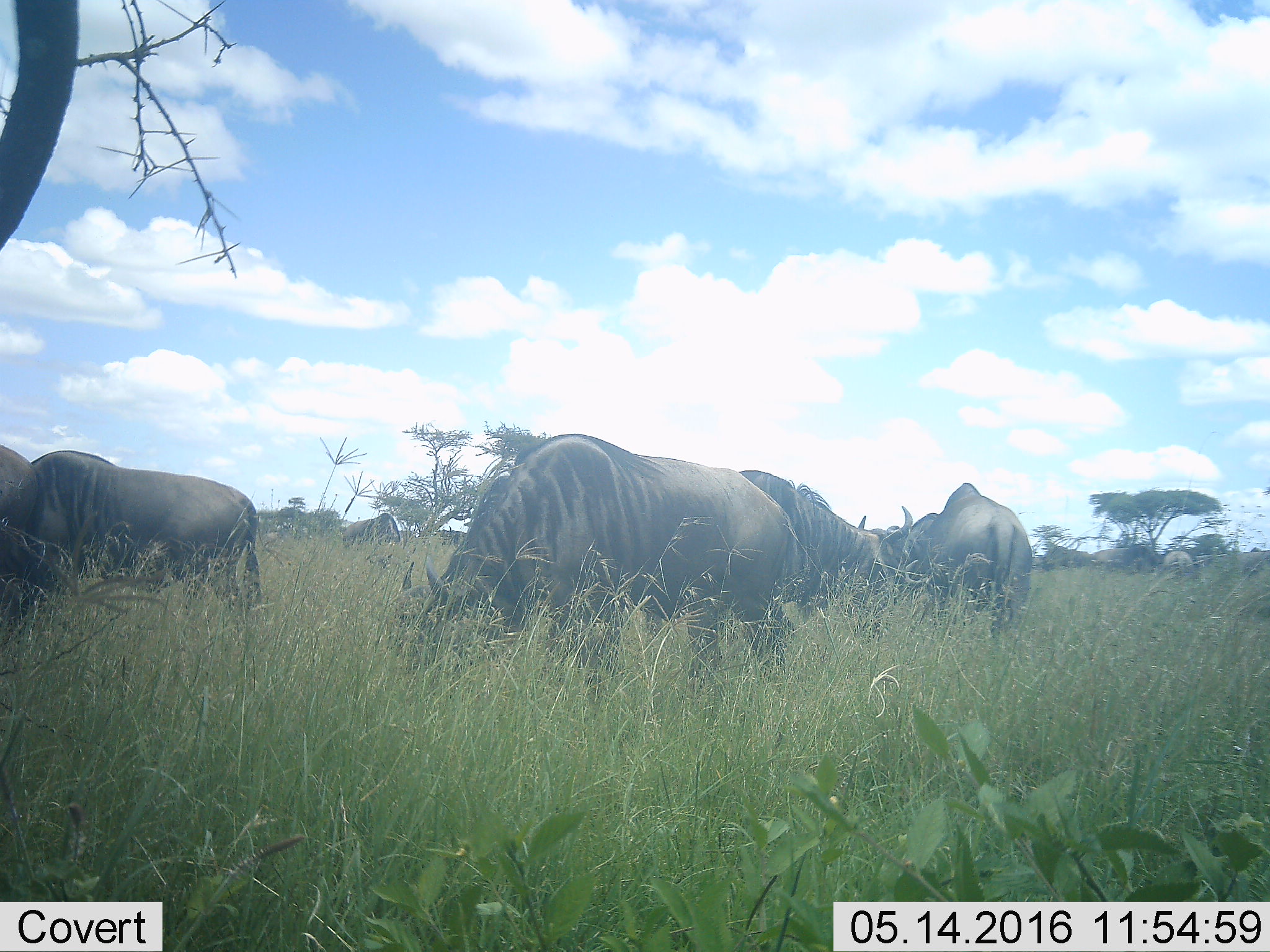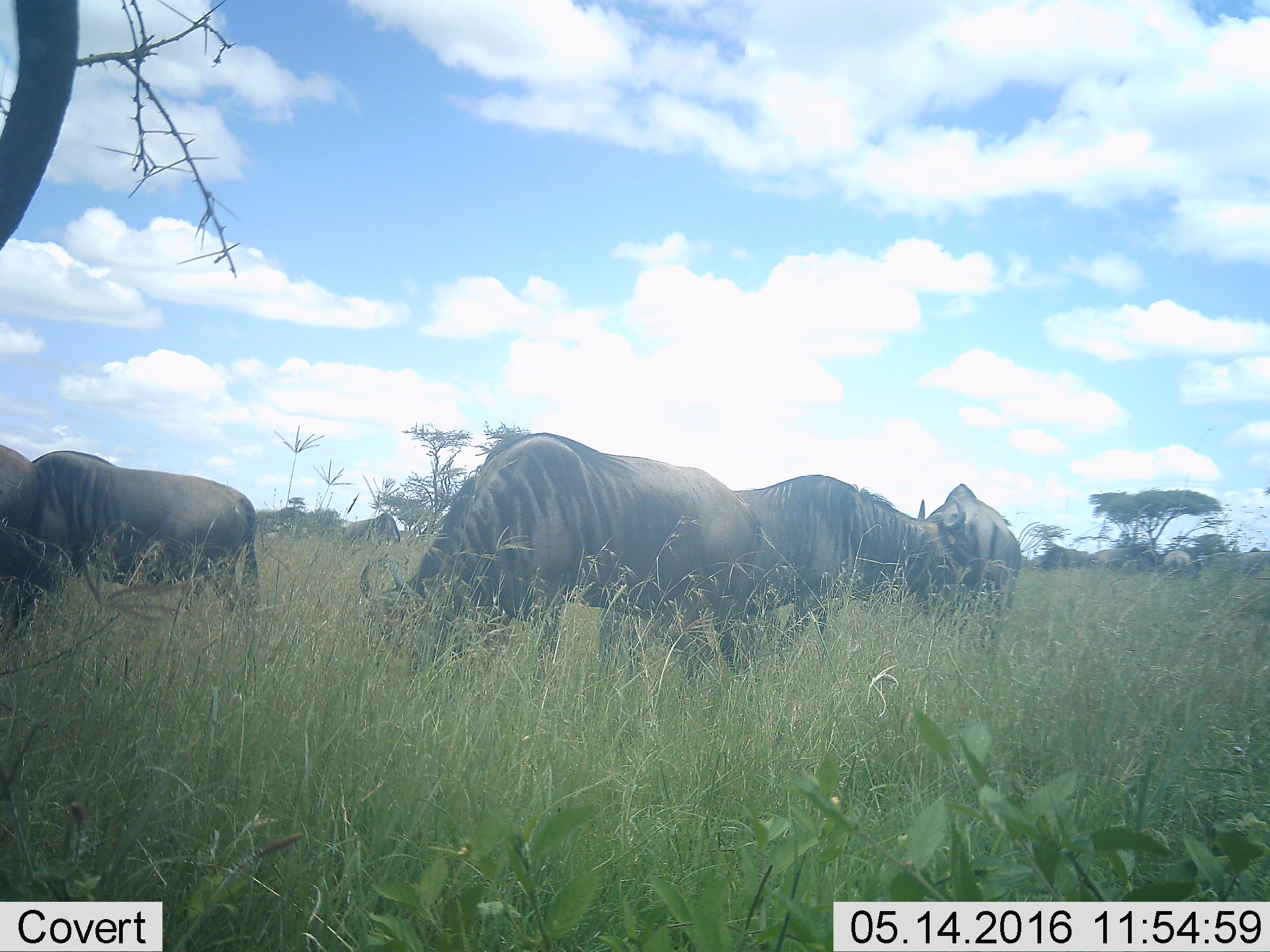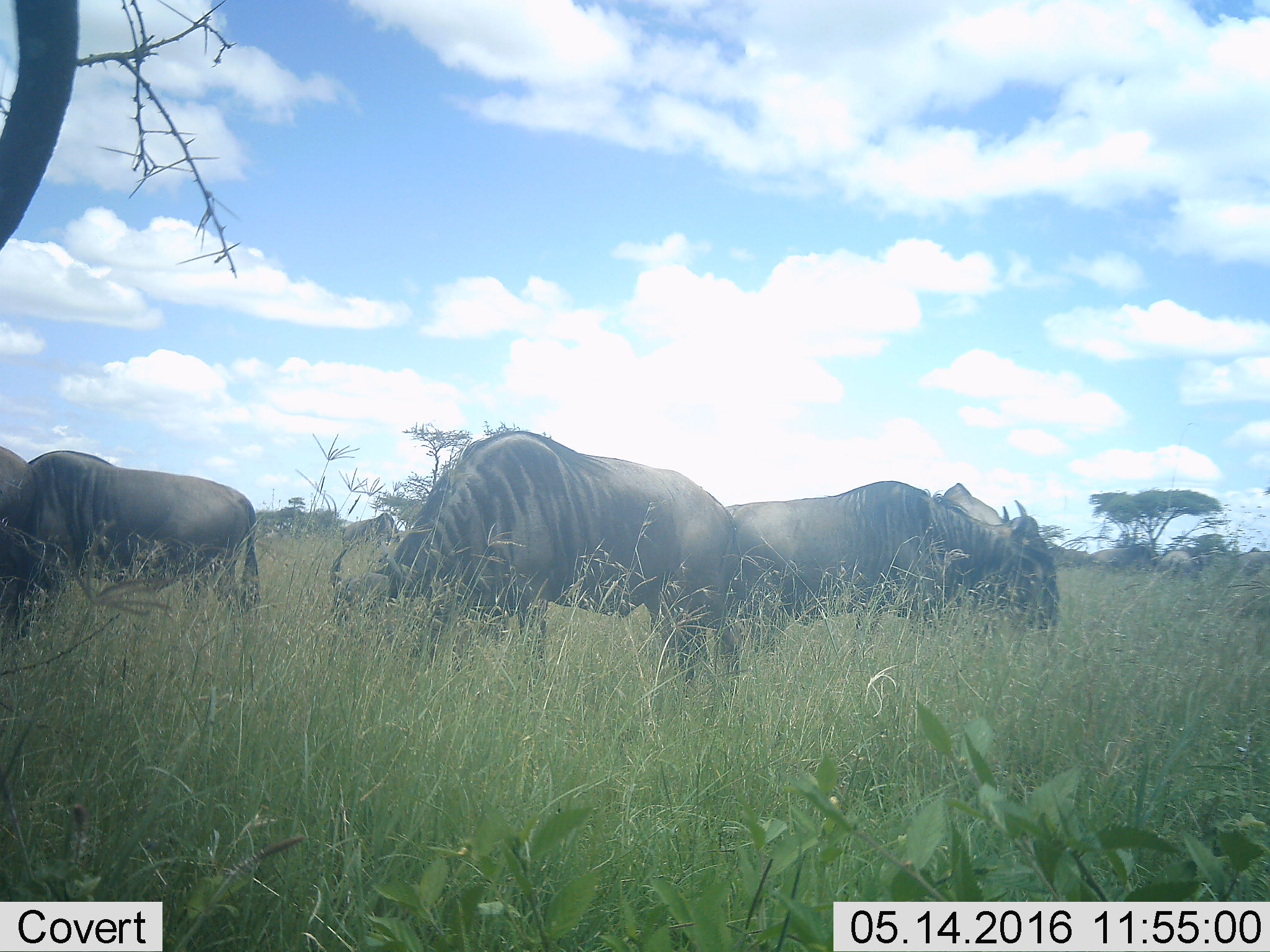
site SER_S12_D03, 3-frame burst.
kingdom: Animalia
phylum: Chordata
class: Mammalia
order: Artiodactyla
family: Bovidae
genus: Connochaetes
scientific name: Connochaetes taurinus taurinus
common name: blue wildebeest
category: wildebeestblue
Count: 7.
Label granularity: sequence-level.